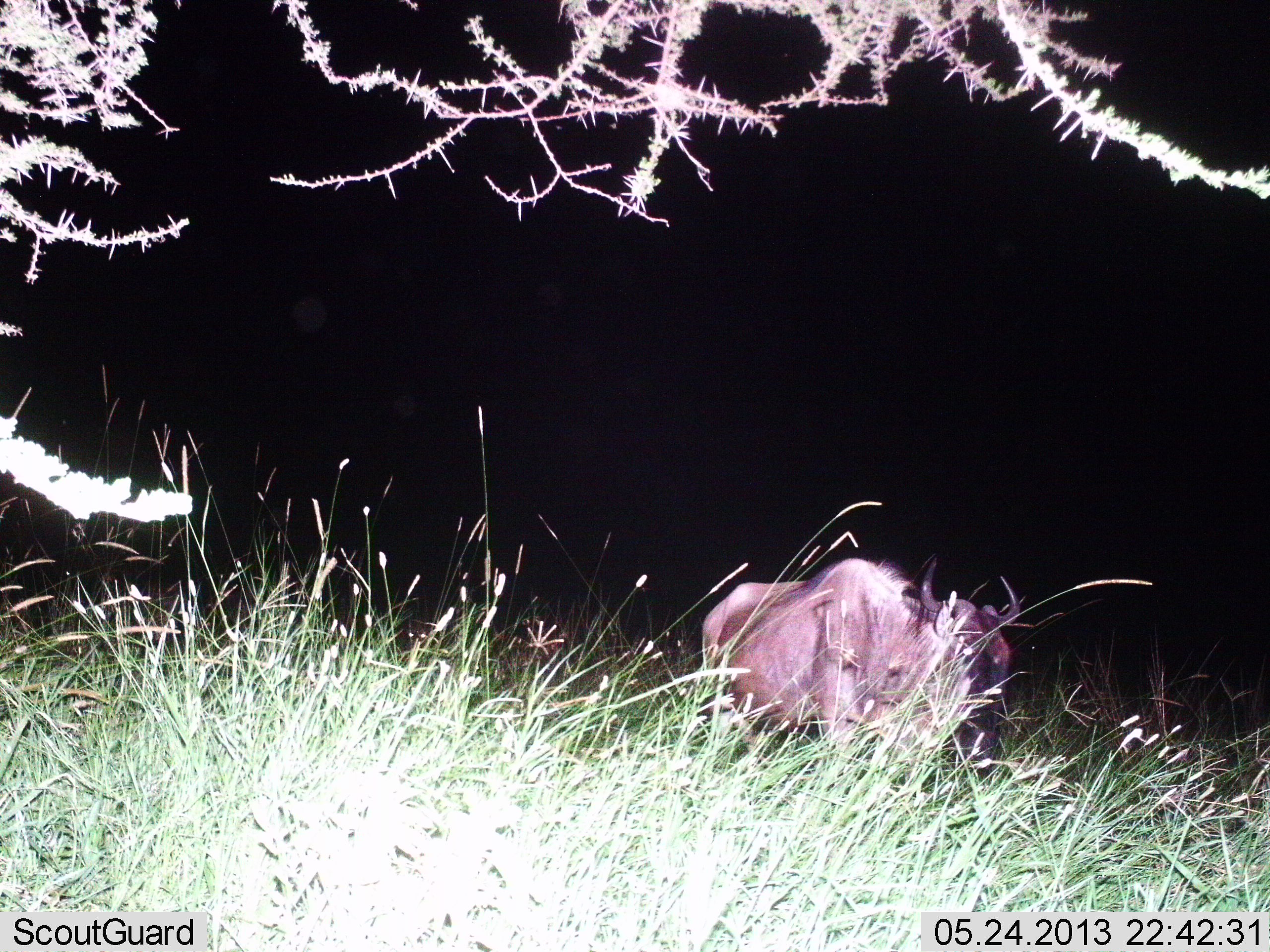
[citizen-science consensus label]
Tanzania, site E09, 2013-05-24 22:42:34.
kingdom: Animalia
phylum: Chordata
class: Mammalia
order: Artiodactyla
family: Bovidae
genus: Connochaetes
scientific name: Connochaetes taurinus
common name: blue wildebeest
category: wildebeest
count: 1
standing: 84%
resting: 0%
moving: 16%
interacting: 0%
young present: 0%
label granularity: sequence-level